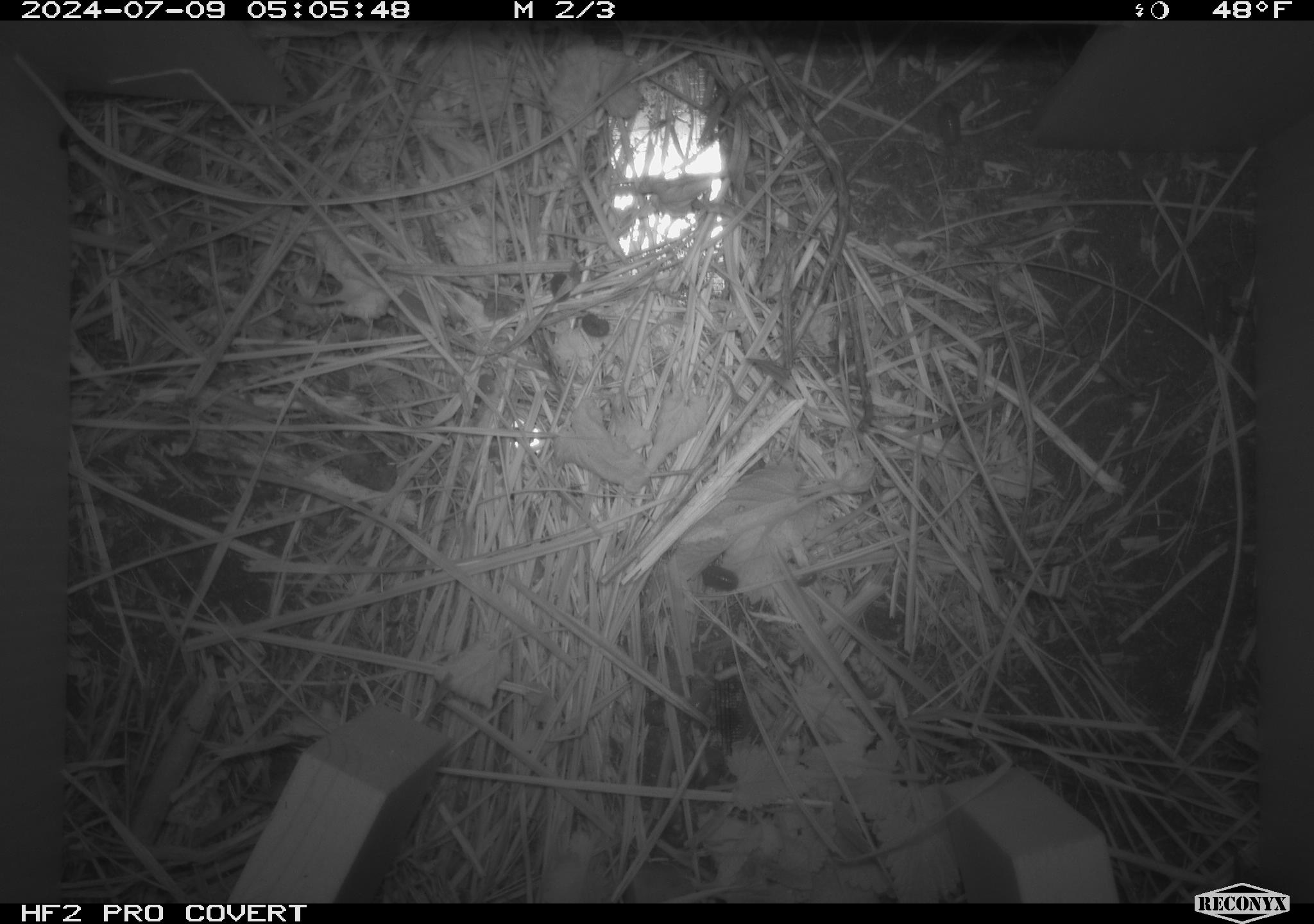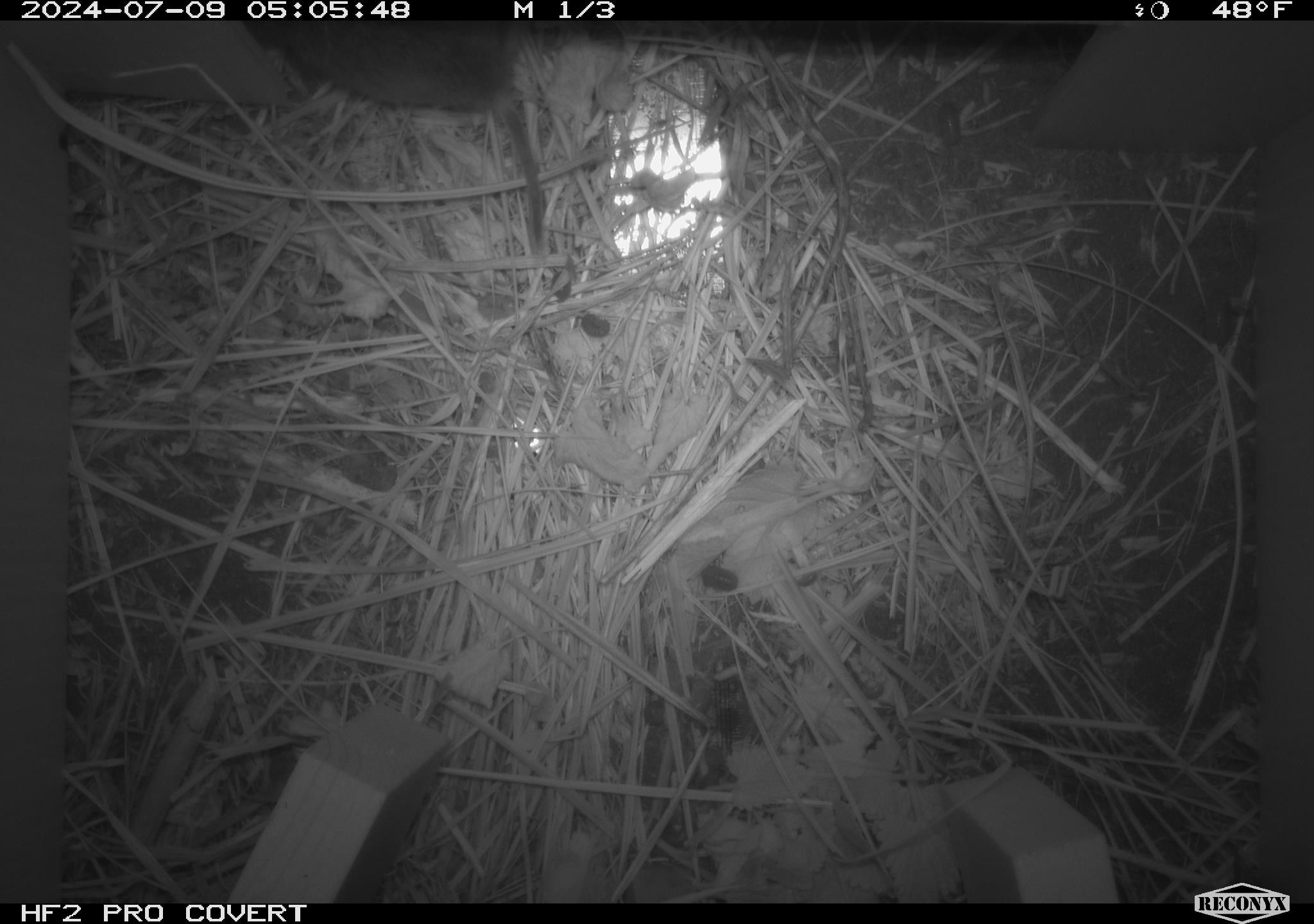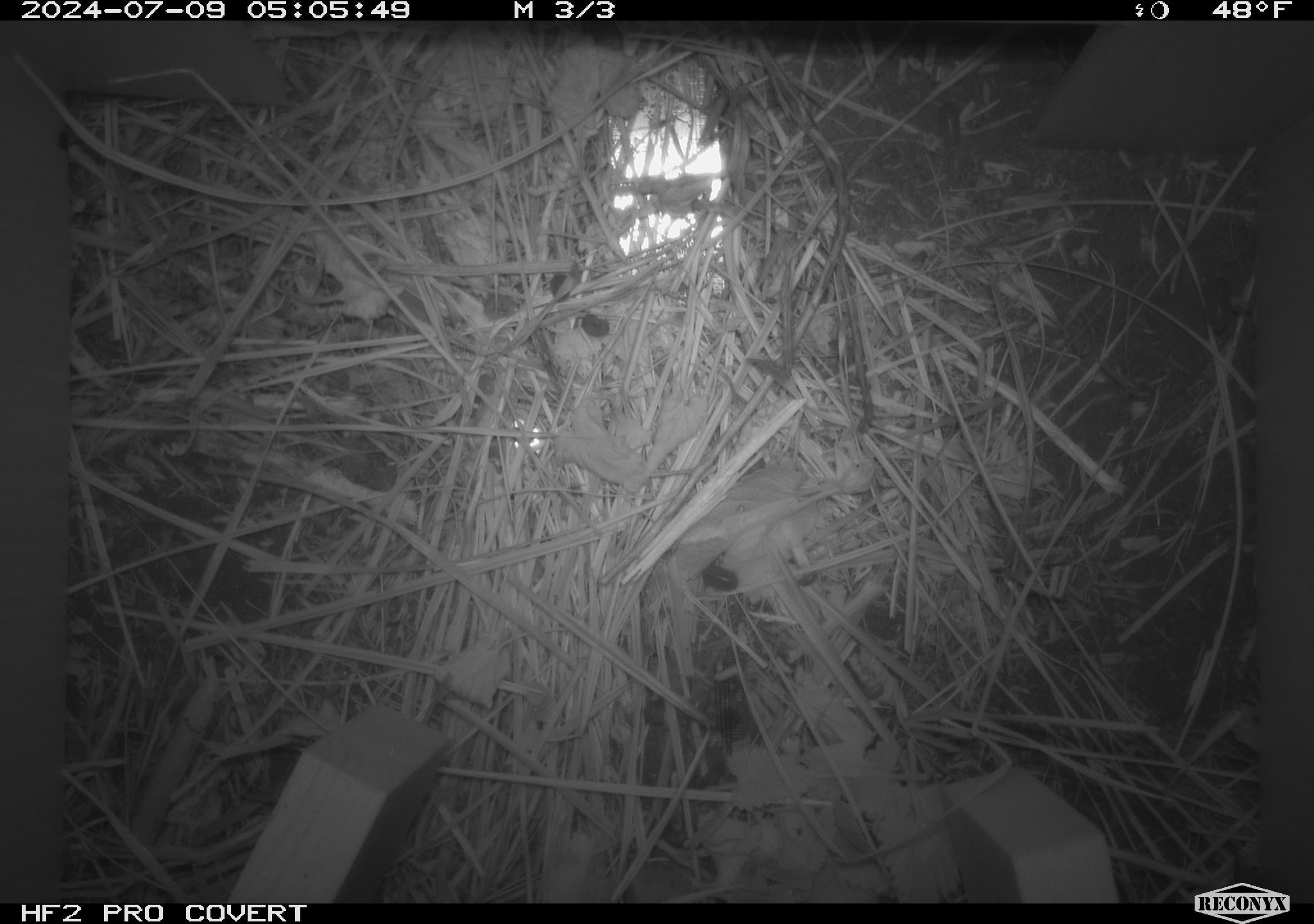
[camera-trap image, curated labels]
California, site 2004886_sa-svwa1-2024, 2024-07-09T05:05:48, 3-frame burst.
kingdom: Animalia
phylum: Arthropoda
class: Malacostraca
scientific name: Malacostraca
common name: amphipods, crabs, isopods, krill, lobsters and shrimps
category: malacostracan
Malacostracan (amphipods, crabs, isopods, krill, lobsters and shrimps) (Malacostraca).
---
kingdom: Animalia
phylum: Chordata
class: Mammalia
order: Rodentia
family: Cricetidae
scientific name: Arvicolinae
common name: voles, lemmings, and muskrats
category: arvicolinae subfamily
Arvicolinae subfamily (voles, lemmings, and muskrats) (Arvicolinae).